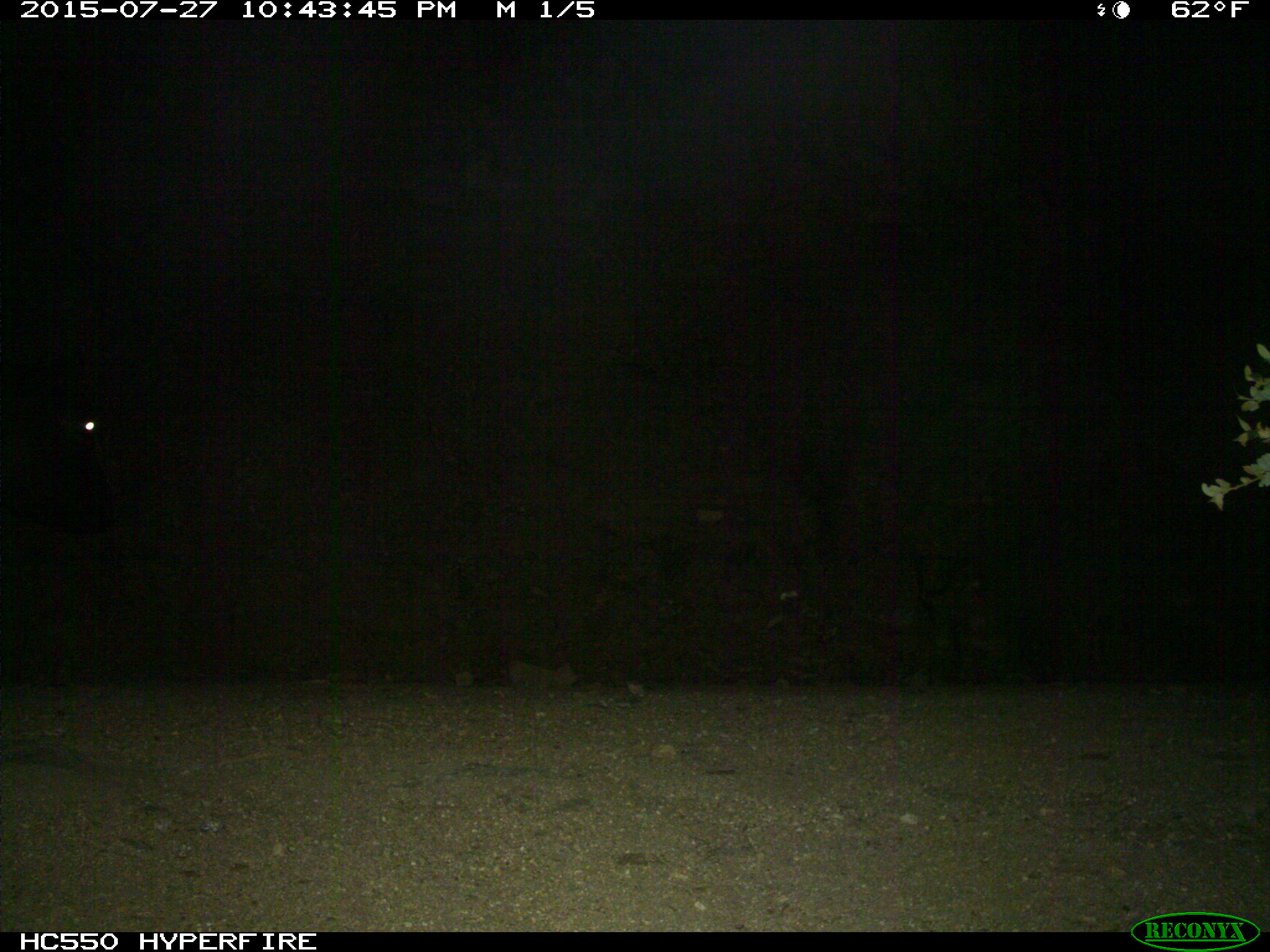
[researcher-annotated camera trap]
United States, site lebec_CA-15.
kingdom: Animalia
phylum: Chordata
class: Mammalia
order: Artiodactyla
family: Bovidae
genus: Bos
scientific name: Bos taurus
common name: domestic cow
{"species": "Bos taurus (domestic cow)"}